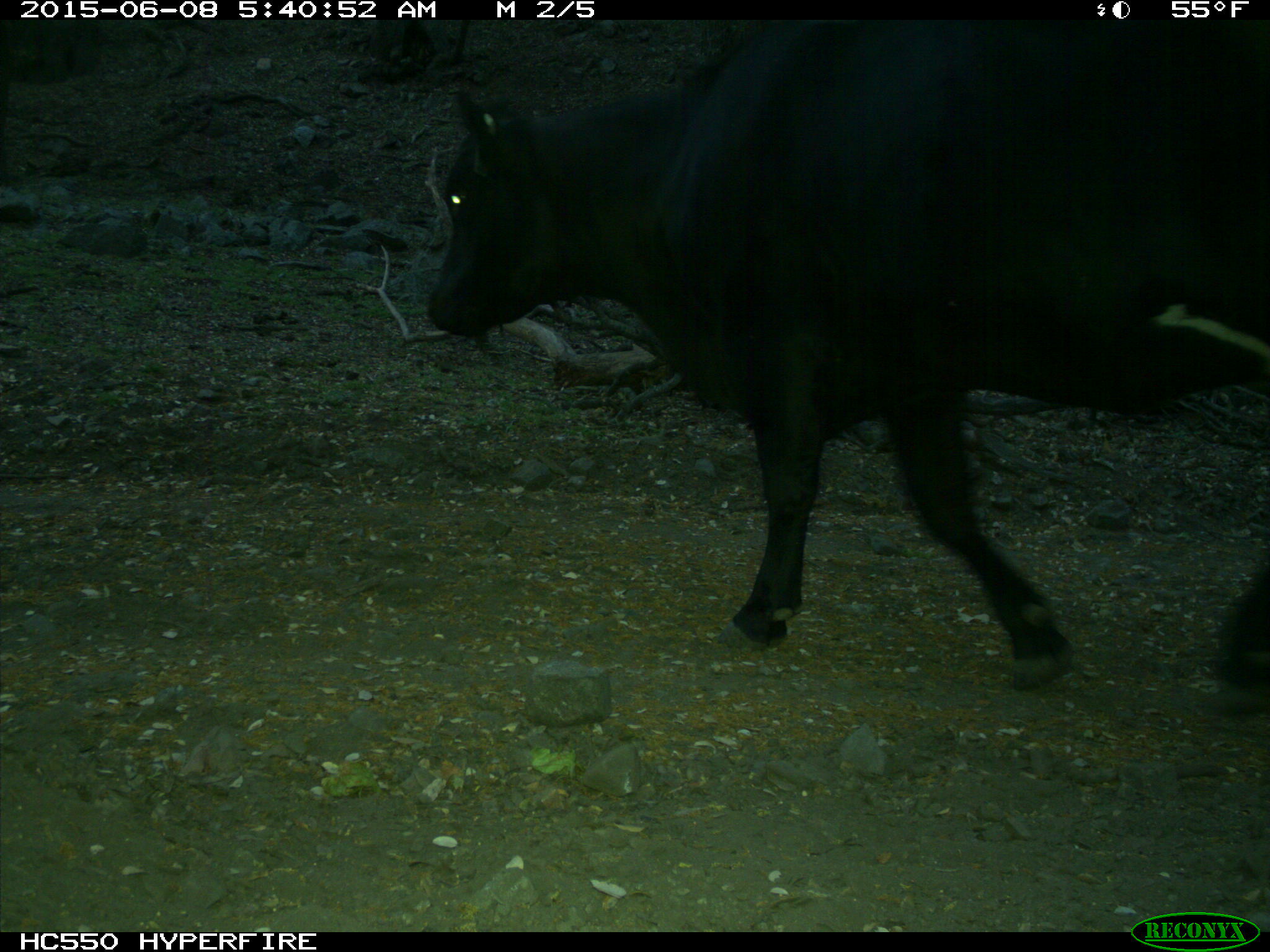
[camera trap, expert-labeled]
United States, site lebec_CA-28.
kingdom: Animalia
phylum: Chordata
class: Mammalia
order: Artiodactyla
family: Bovidae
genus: Bos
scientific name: Bos taurus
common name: domestic cow